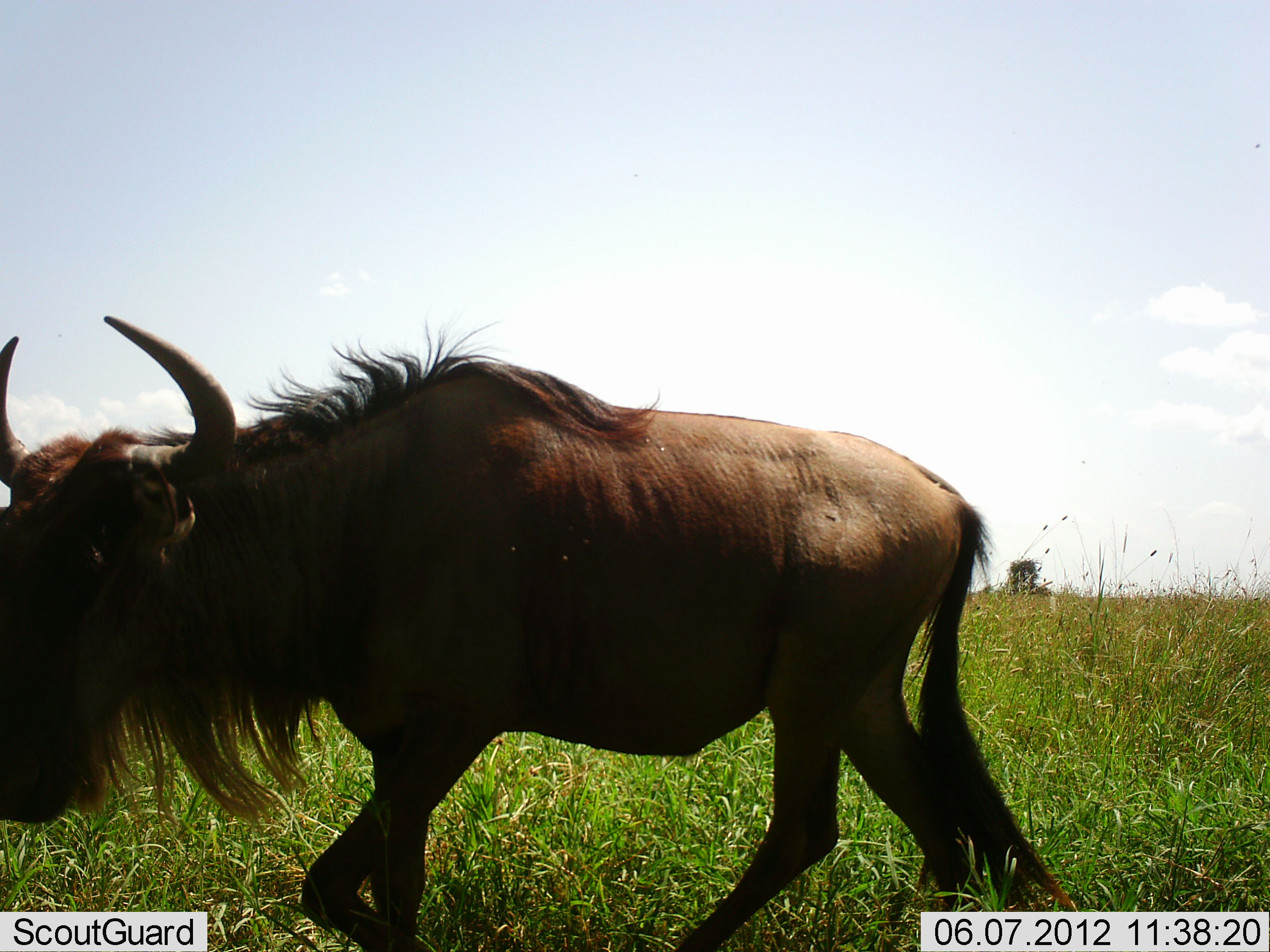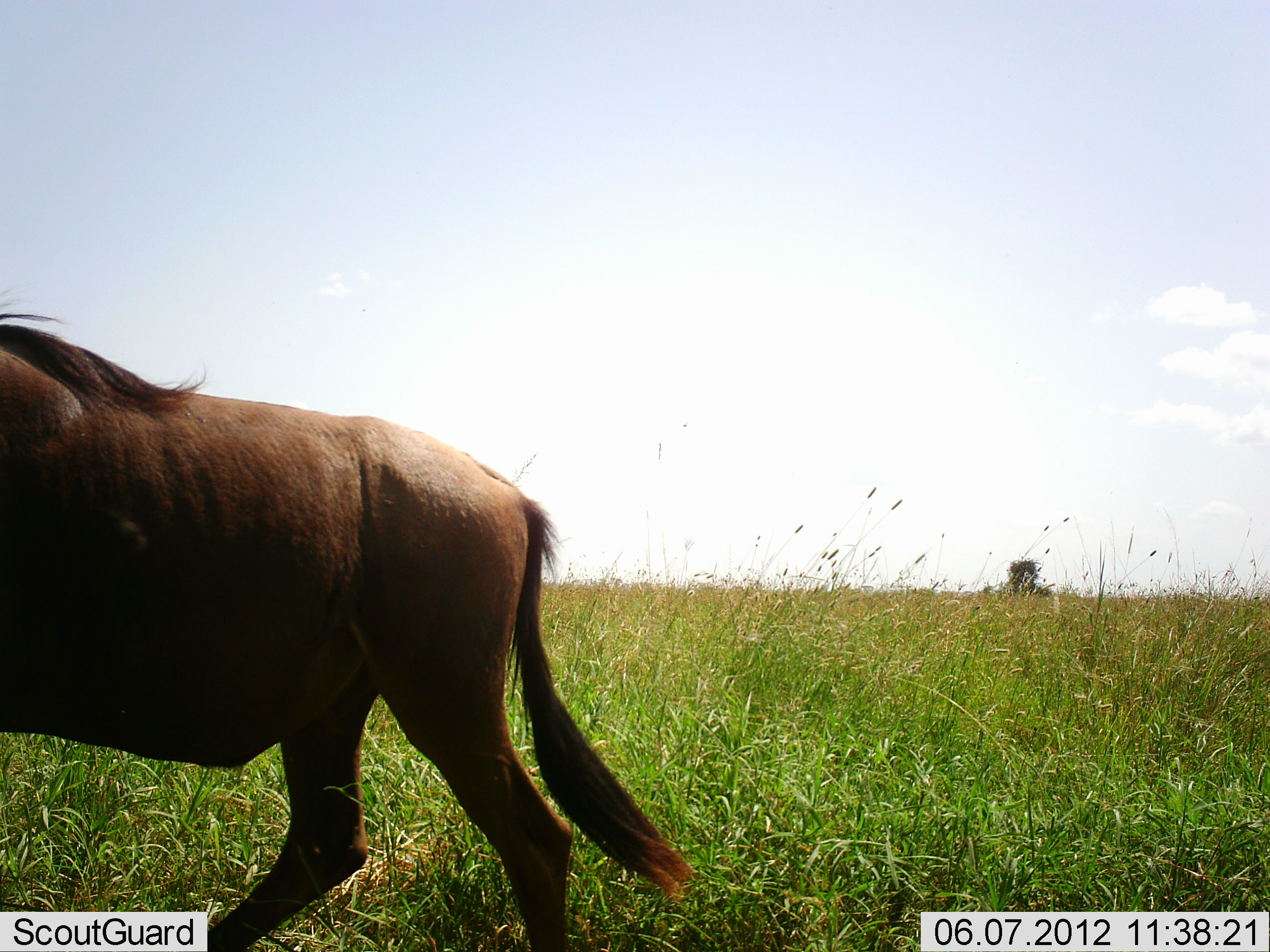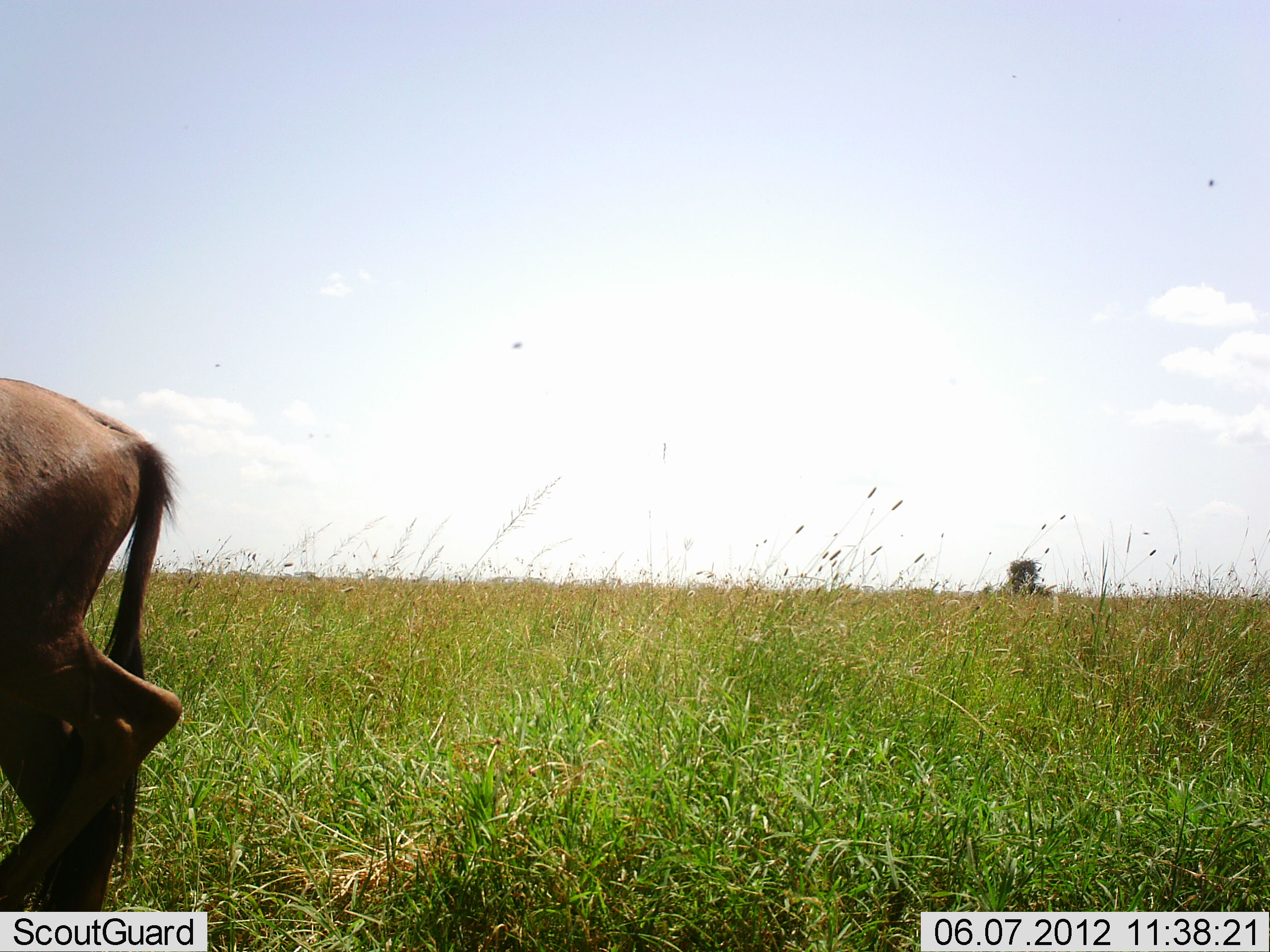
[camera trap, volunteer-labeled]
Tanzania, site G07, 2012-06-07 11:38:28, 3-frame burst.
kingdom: Animalia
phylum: Chordata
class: Mammalia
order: Artiodactyla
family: Bovidae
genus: Connochaetes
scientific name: Connochaetes taurinus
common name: blue wildebeest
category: wildebeest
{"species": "wildebeest (blue wildebeest) (Connochaetes taurinus)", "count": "1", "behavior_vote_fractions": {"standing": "30%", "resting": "0%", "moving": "80%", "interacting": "0%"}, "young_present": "0%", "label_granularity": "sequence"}